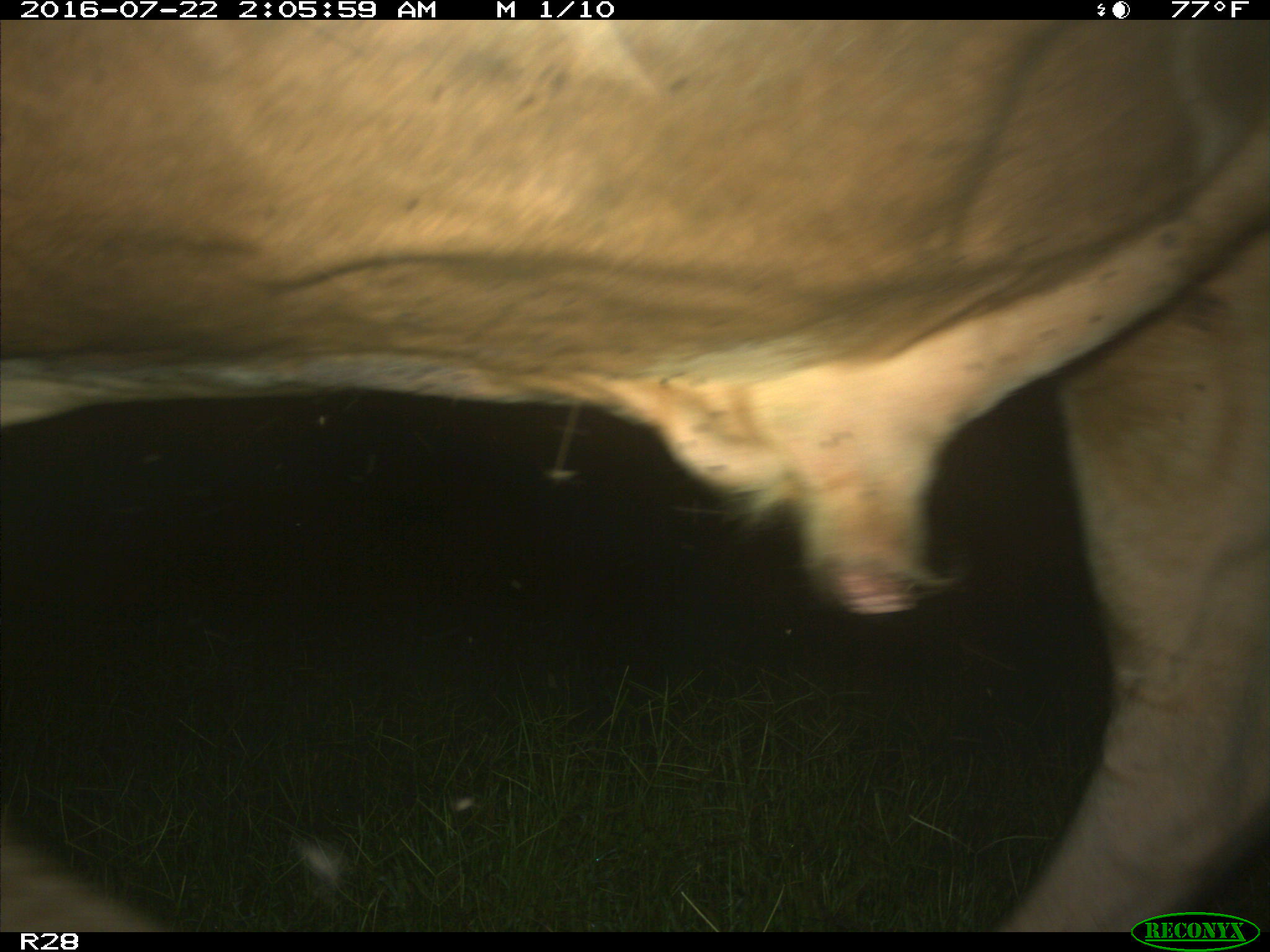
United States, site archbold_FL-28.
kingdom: Animalia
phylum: Chordata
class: Mammalia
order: Artiodactyla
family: Bovidae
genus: Bos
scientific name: Bos taurus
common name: domestic cow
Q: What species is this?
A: Bos taurus (domestic cow).